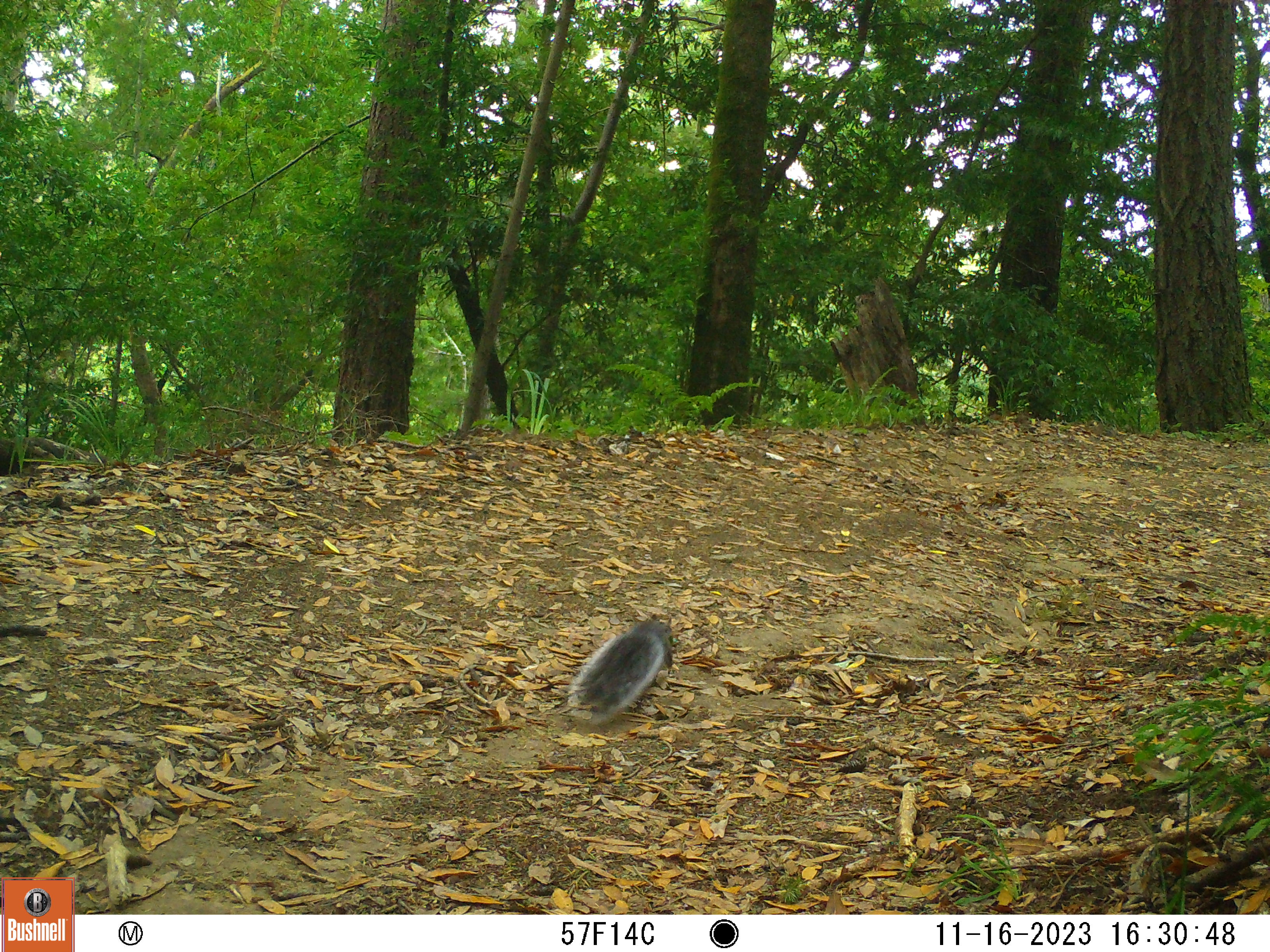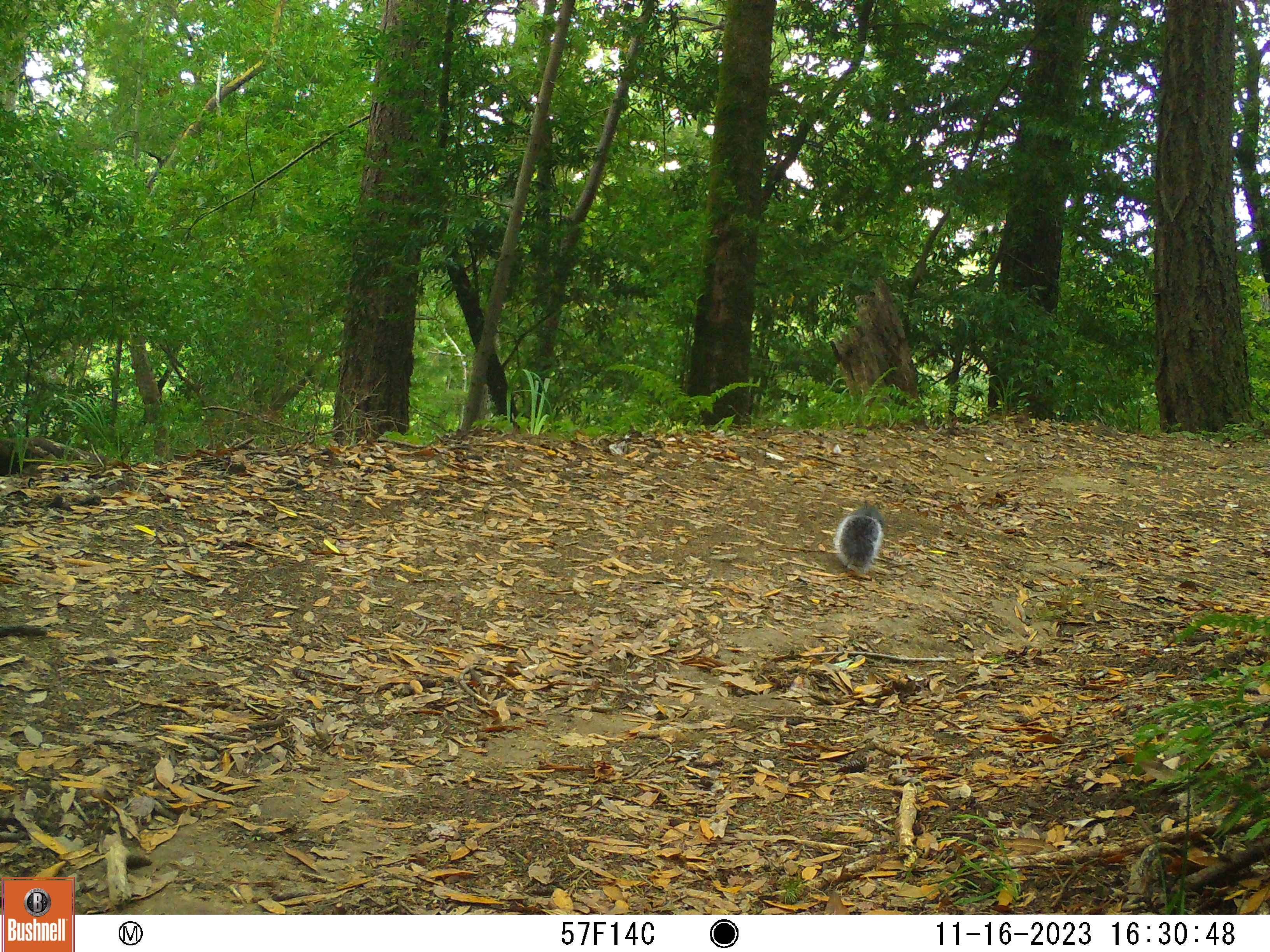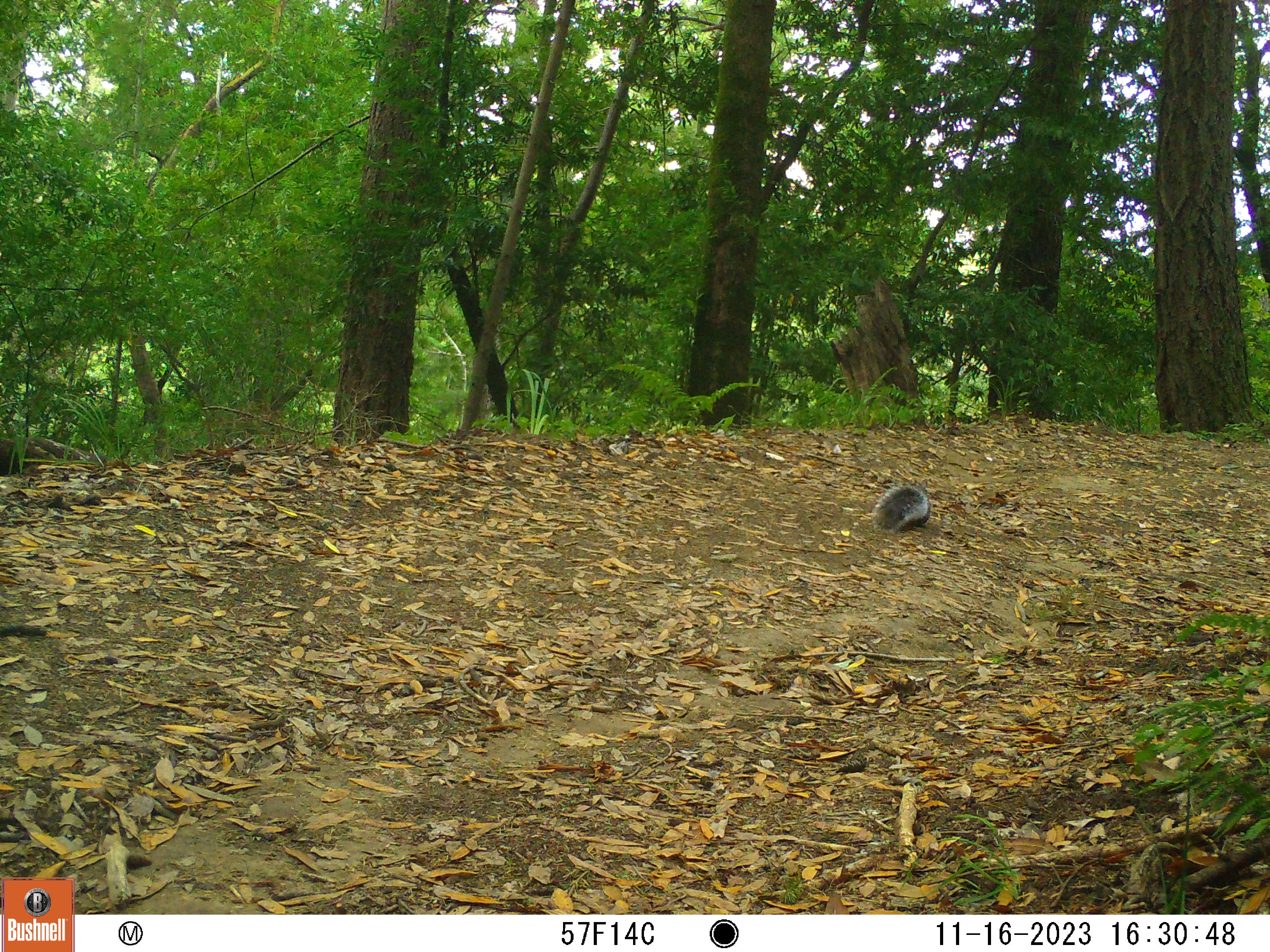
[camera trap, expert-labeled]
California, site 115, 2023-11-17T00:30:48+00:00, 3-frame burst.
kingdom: Animalia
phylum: Chordata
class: Mammalia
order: Rodentia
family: Sciuridae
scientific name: Sciuridae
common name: squirrel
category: unknown squirrel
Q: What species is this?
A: Unknown squirrel (squirrel) (Sciuridae).